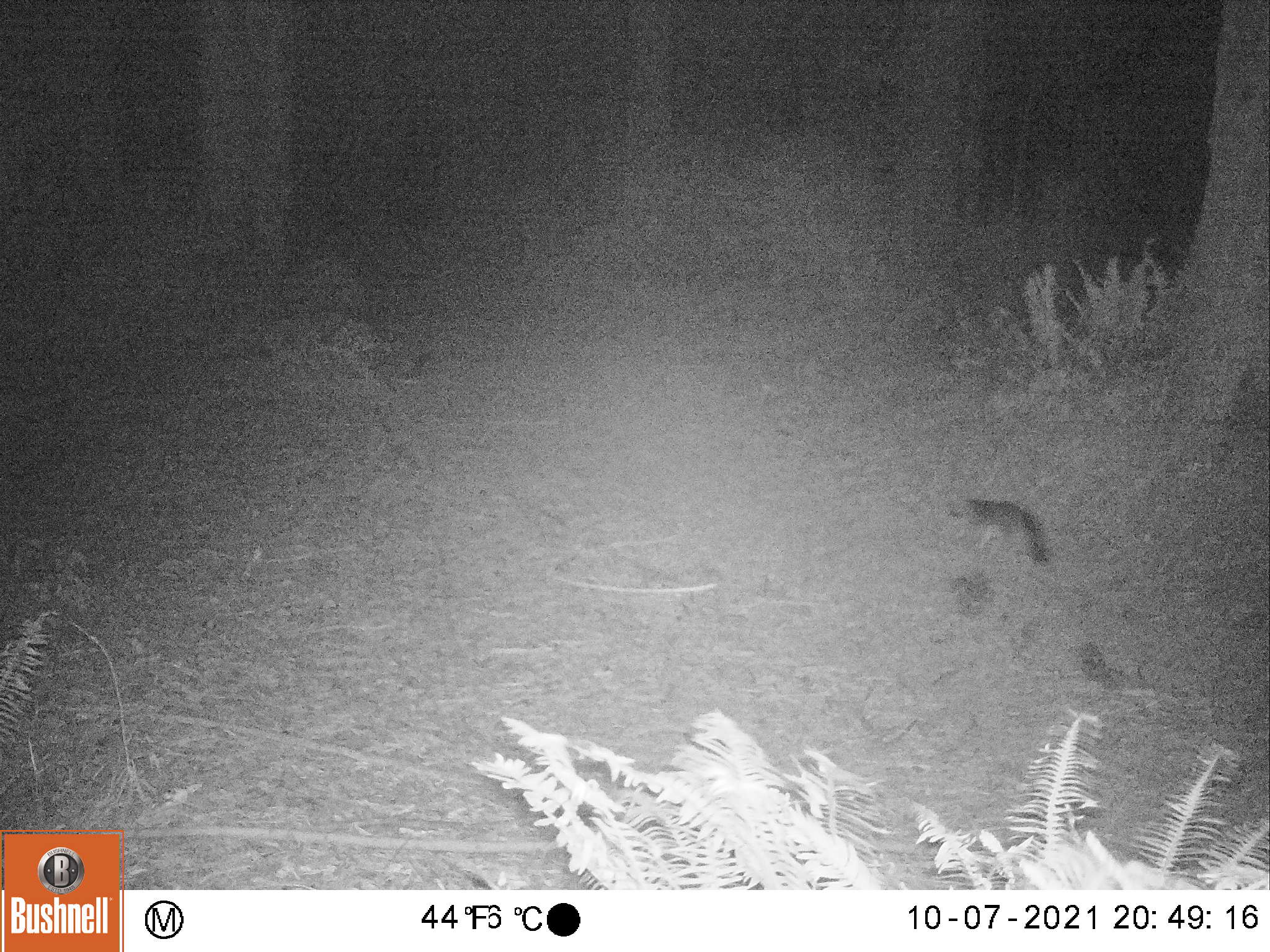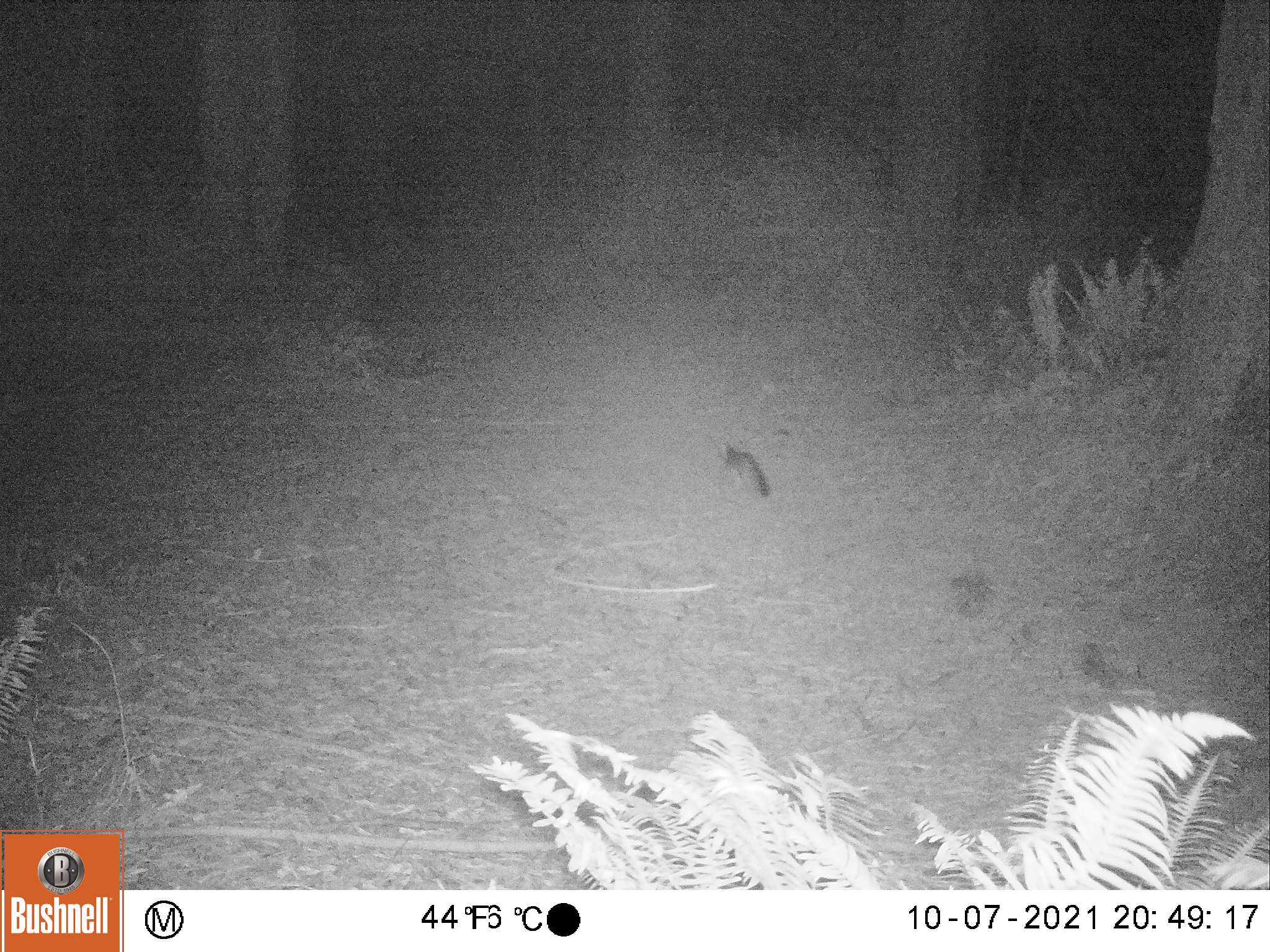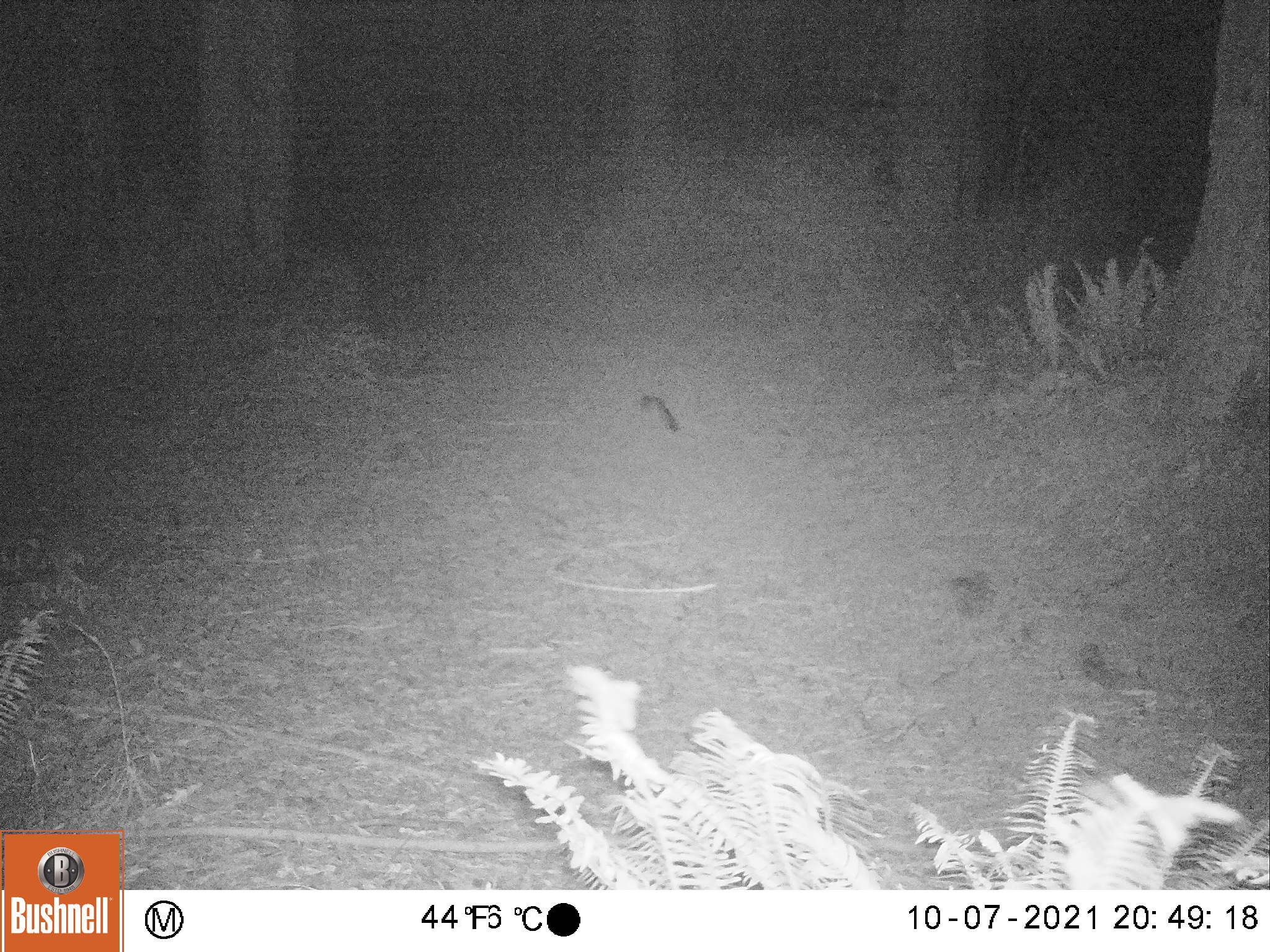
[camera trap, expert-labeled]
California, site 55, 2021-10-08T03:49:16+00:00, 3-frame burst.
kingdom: Animalia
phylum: Chordata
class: Mammalia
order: Carnivora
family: Canidae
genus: Urocyon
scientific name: Urocyon cinereoargenteus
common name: gray fox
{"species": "gray fox (Urocyon cinereoargenteus)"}